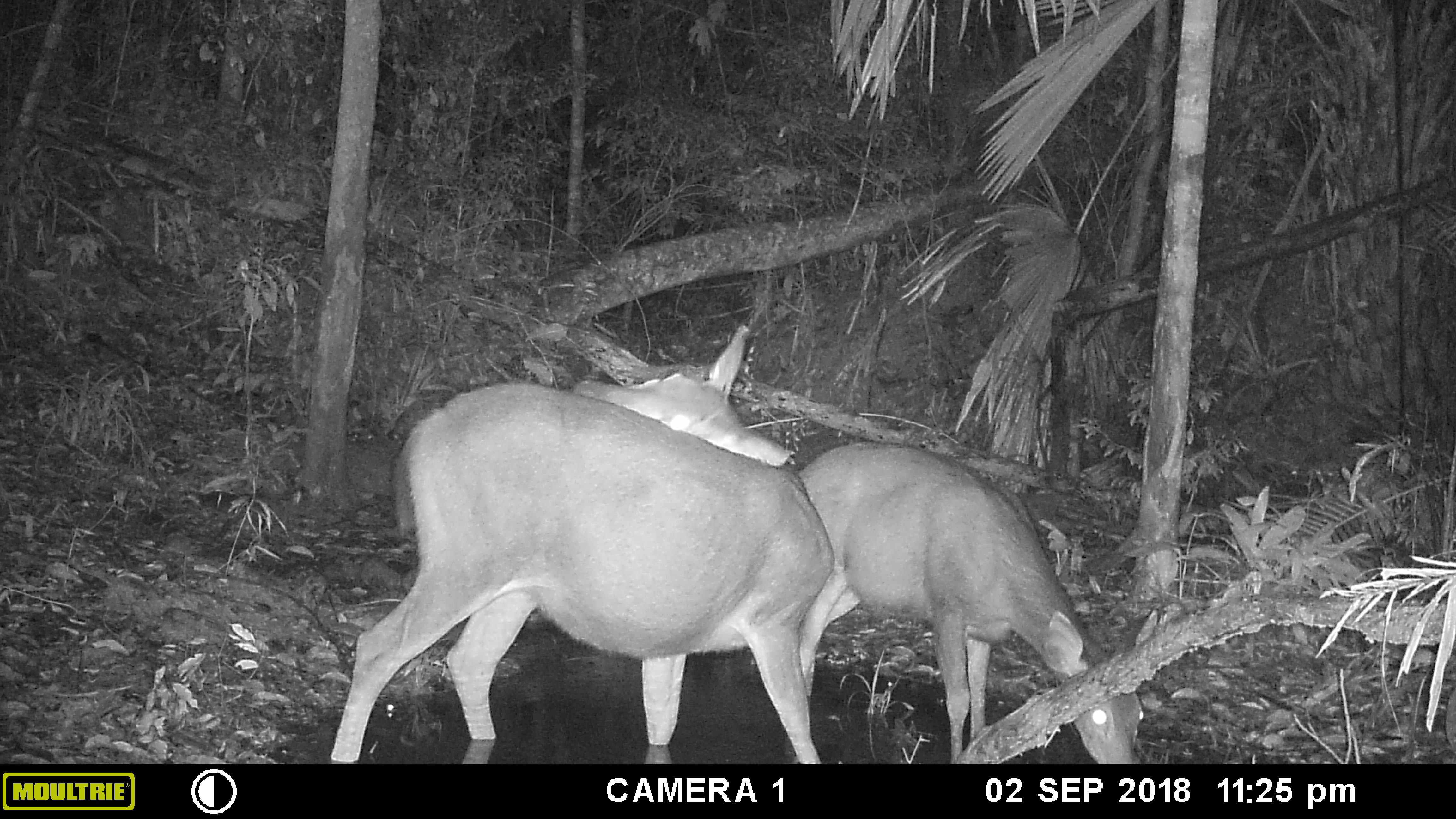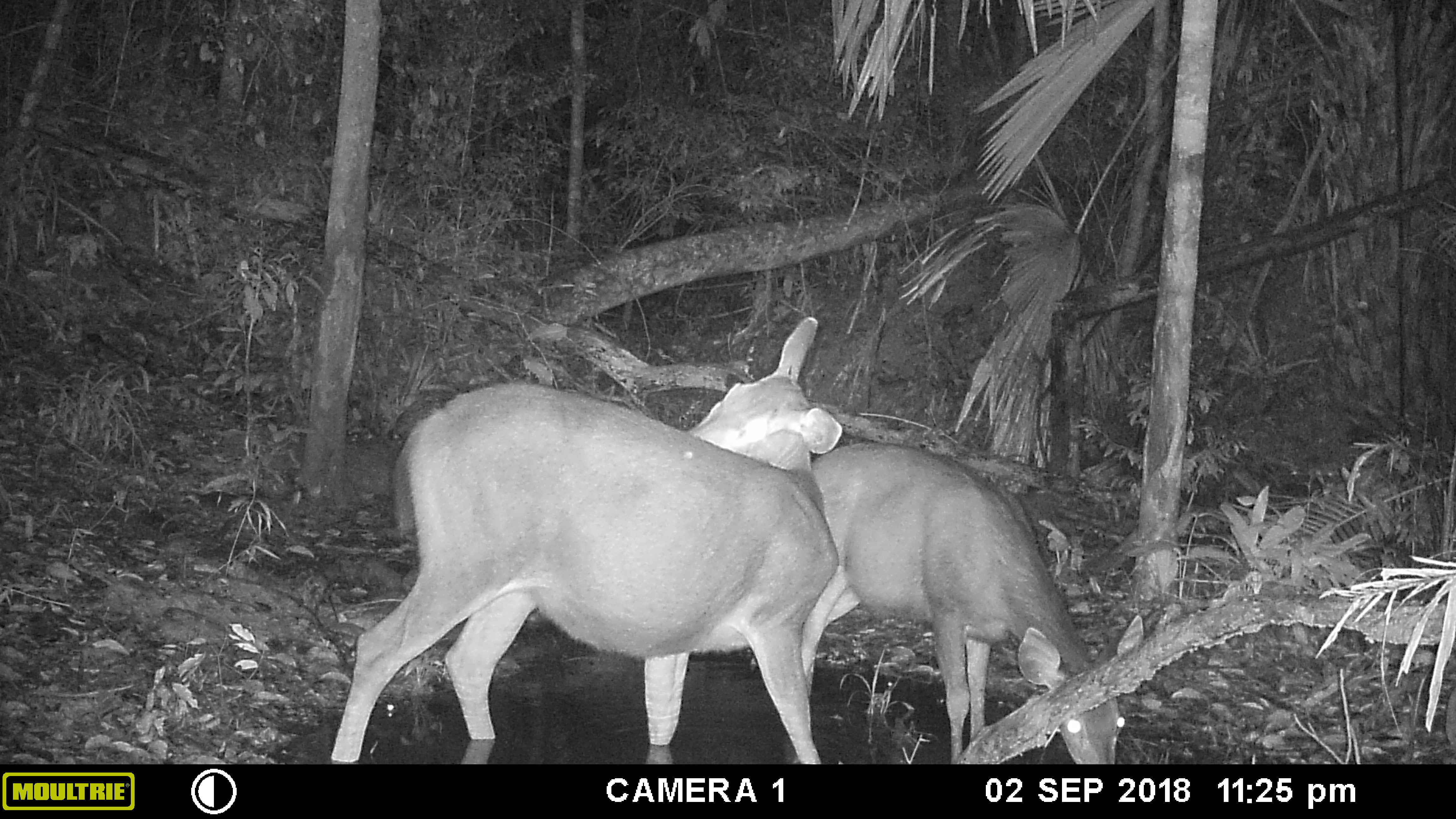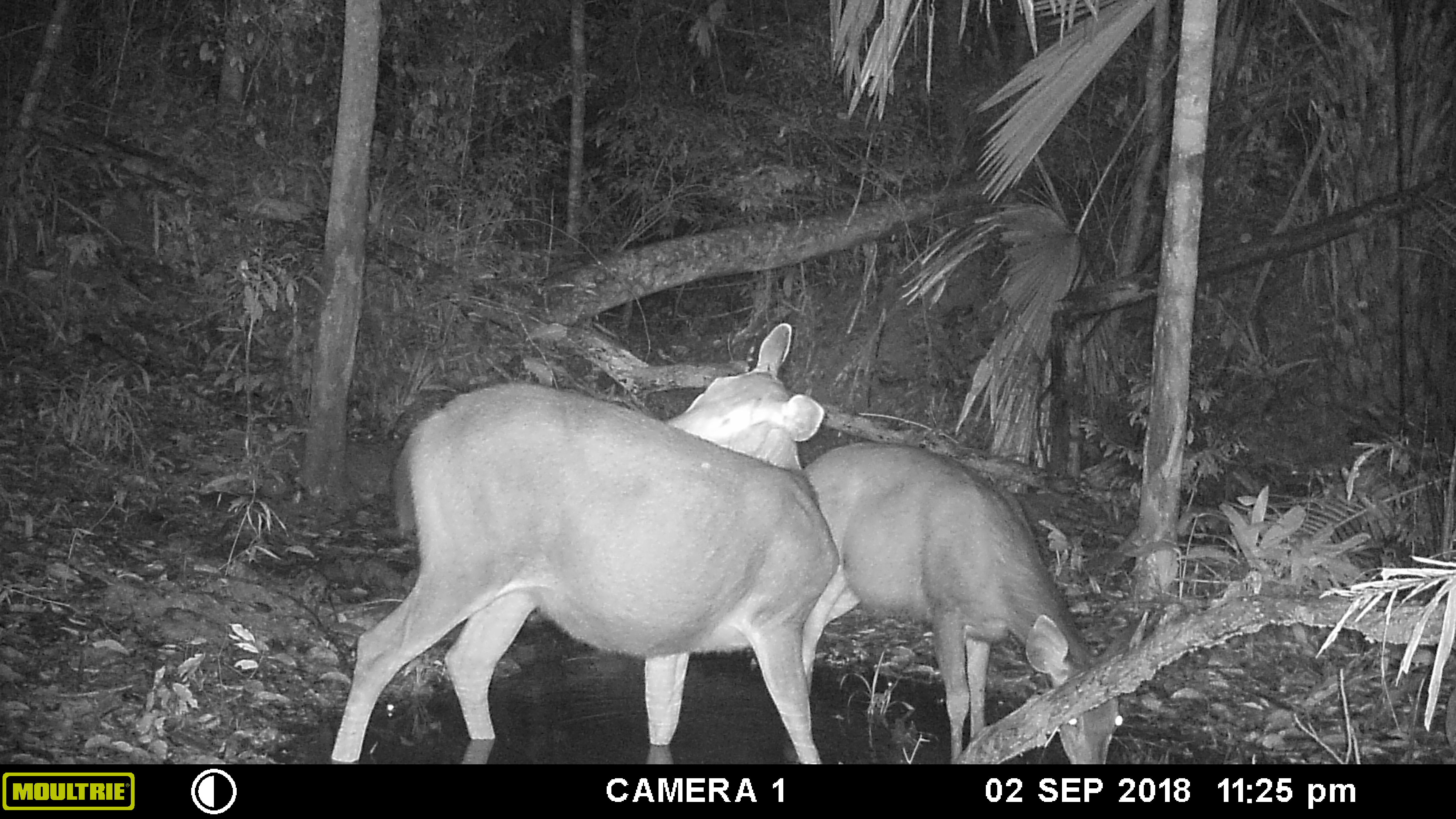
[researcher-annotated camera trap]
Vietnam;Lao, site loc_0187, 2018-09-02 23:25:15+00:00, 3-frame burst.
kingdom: Animalia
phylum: Chordata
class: Mammalia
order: Artiodactyla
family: Cervidae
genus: Rusa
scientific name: Rusa unicolor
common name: sambar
Sambar (Rusa unicolor). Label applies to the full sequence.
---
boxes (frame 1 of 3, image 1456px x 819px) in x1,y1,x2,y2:
sambar: 329,320,833,764; 797,442,1159,764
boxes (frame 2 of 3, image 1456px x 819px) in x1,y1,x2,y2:
sambar: 329,315,838,764; 800,442,1143,764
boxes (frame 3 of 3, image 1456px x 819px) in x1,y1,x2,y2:
sambar: 330,322,840,764; 798,442,1153,764